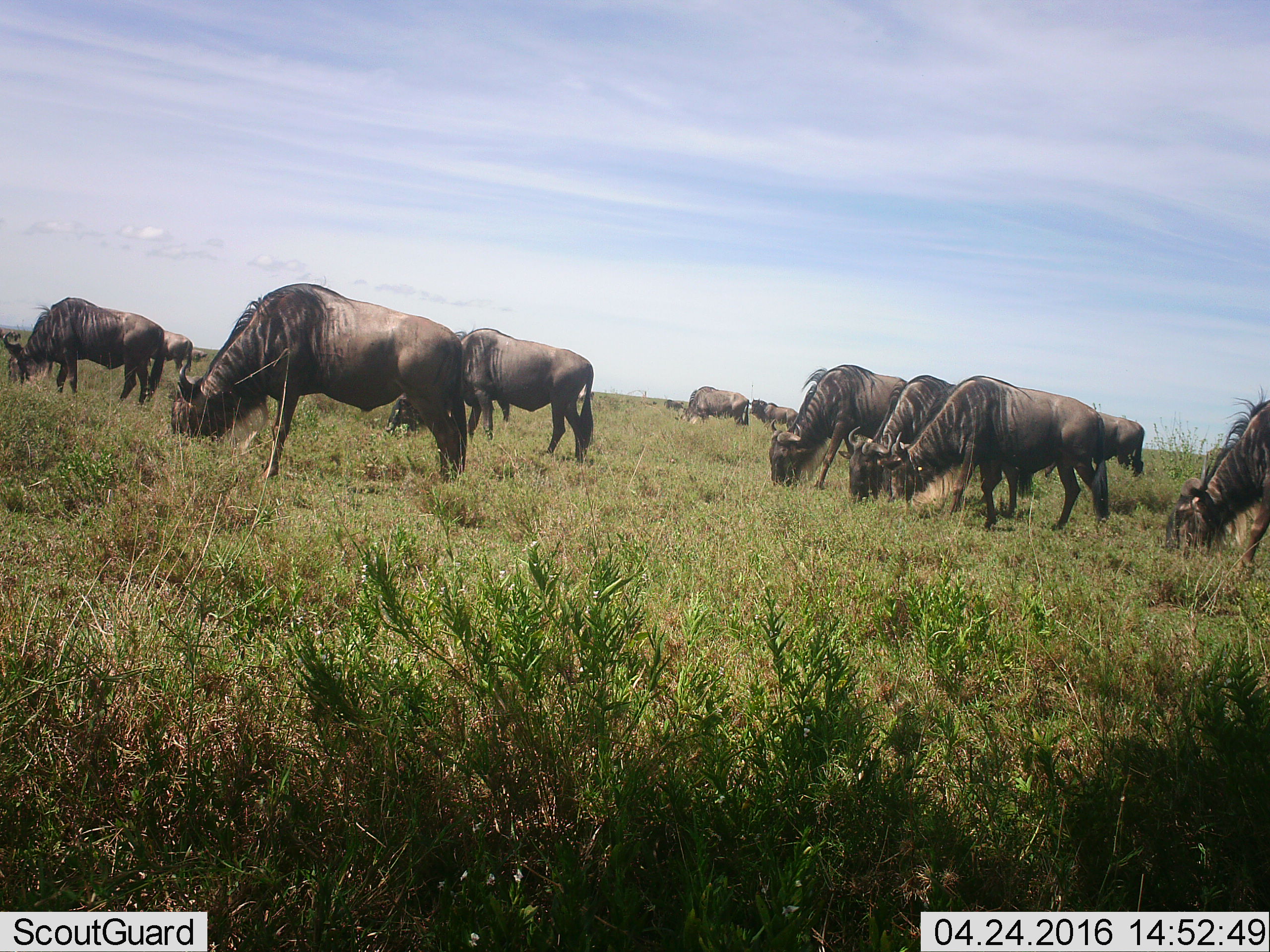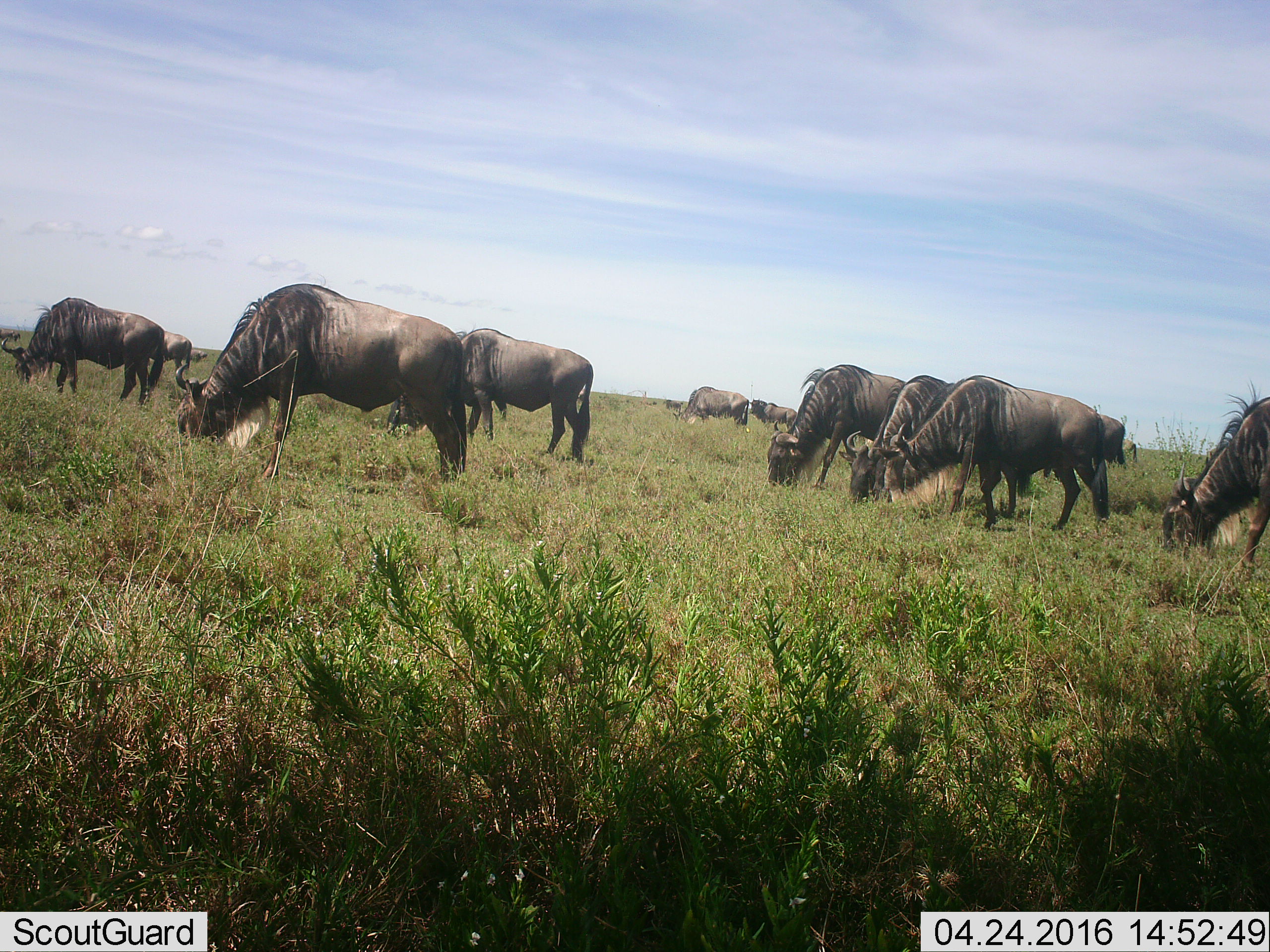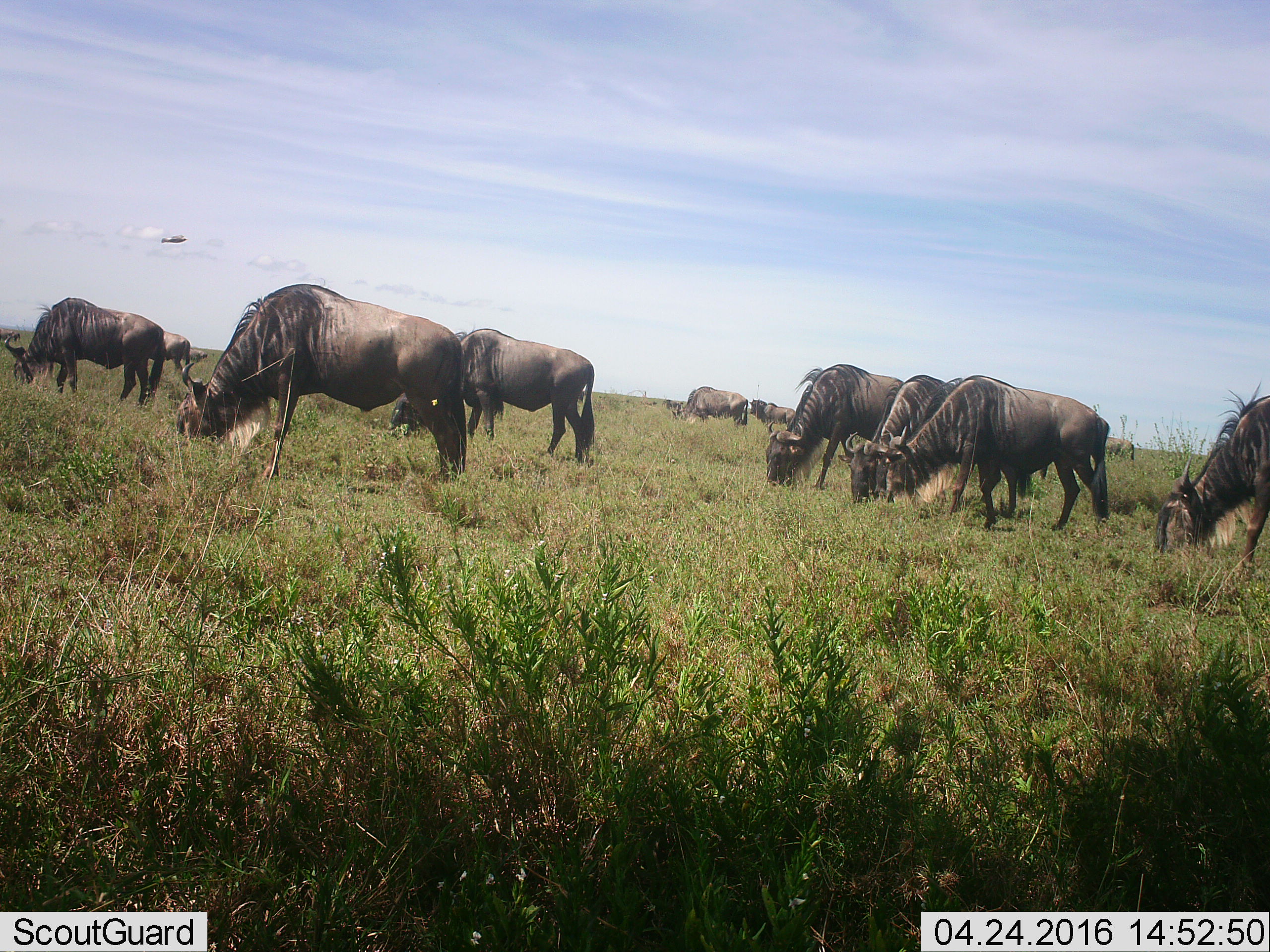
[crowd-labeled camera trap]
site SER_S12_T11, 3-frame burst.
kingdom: Animalia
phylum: Chordata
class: Mammalia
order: Artiodactyla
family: Bovidae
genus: Connochaetes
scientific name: Connochaetes taurinus taurinus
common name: blue wildebeest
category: wildebeestblue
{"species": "wildebeestblue (blue wildebeest) (Connochaetes taurinus taurinus)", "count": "11-50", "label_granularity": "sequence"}